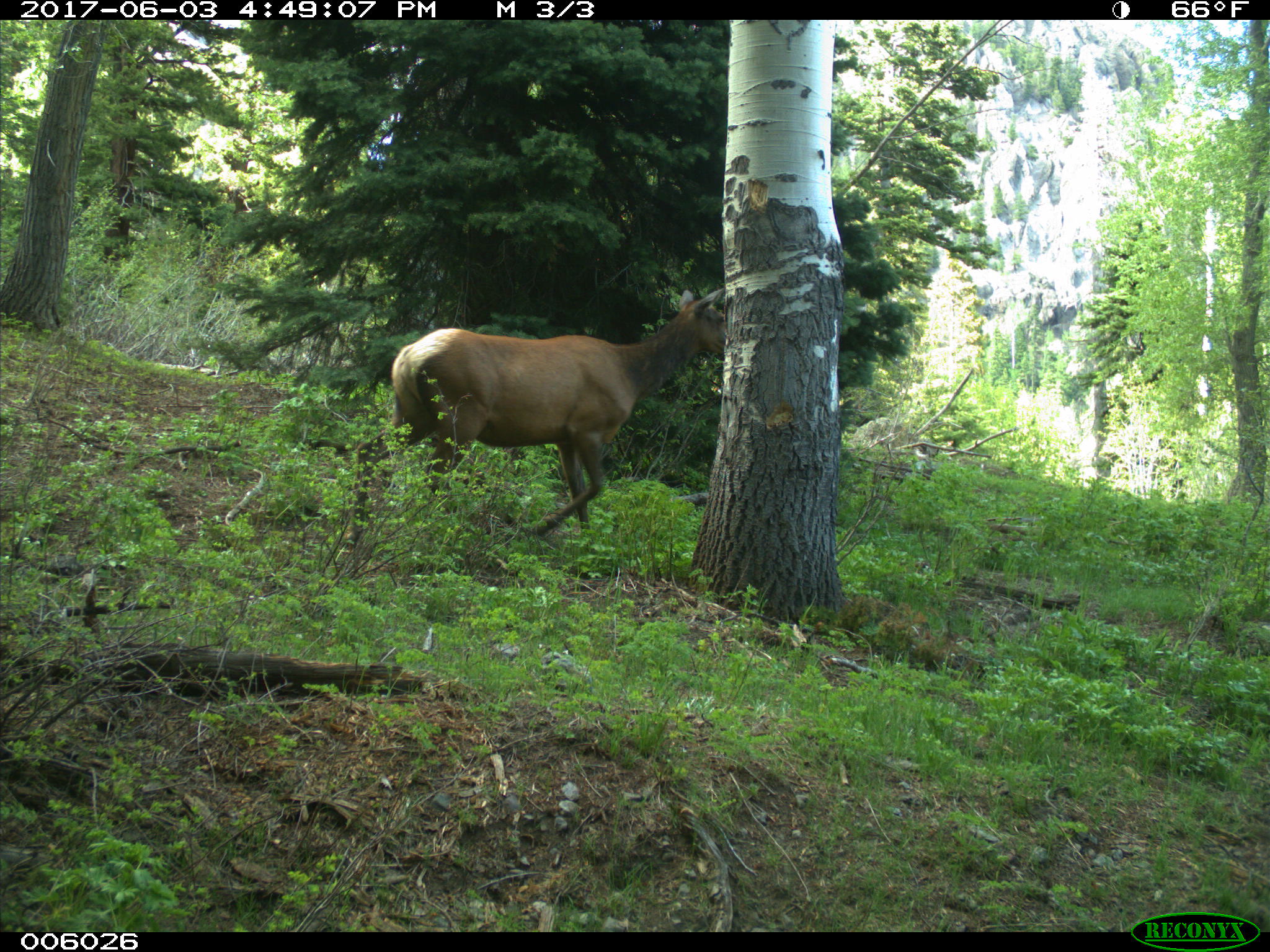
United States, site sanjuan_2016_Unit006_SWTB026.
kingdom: Animalia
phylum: Chordata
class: Mammalia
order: Artiodactyla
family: Cervidae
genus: Cervus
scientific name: Cervus elaphus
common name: red deer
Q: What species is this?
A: Cervus elaphus (red deer).